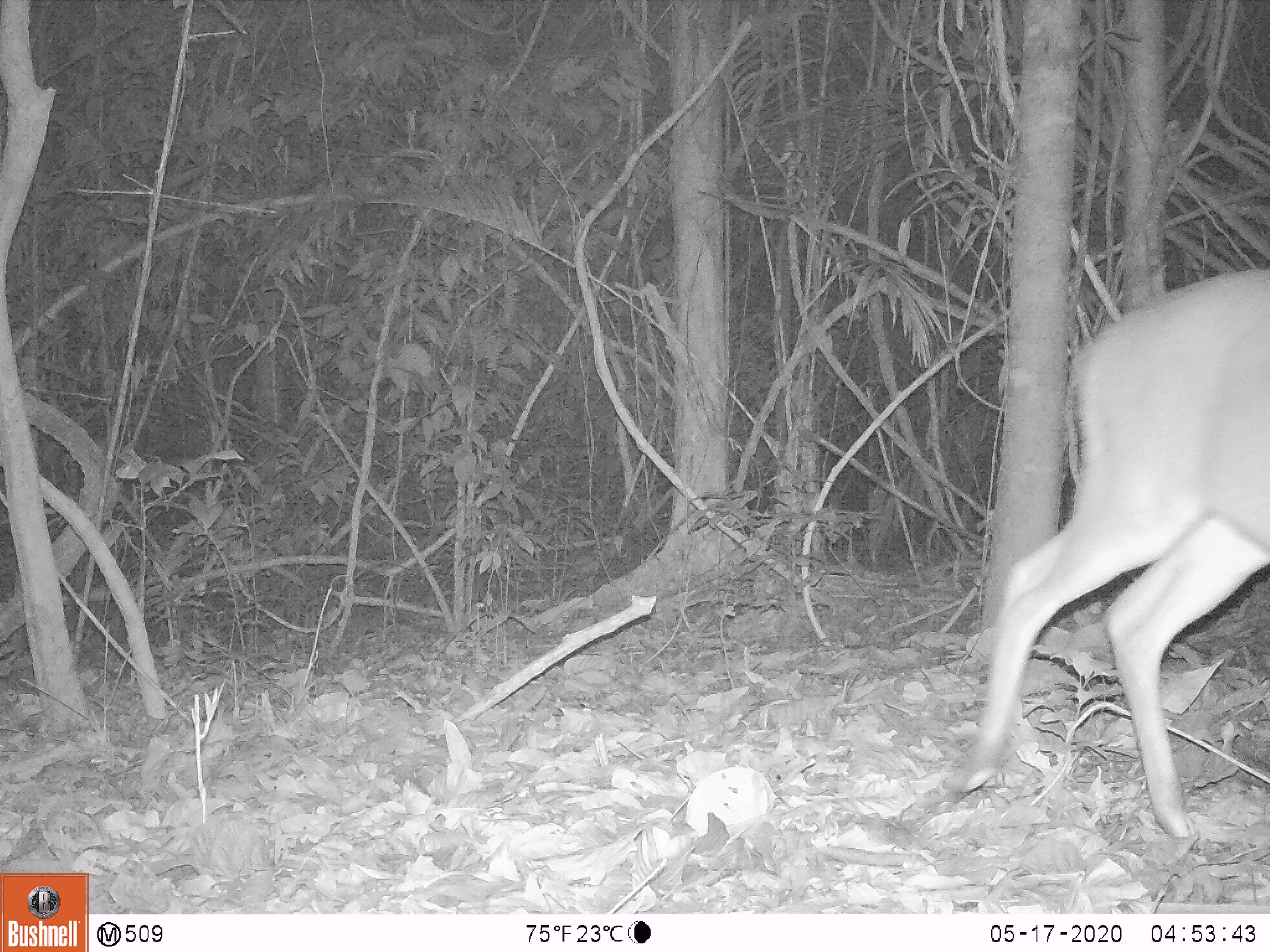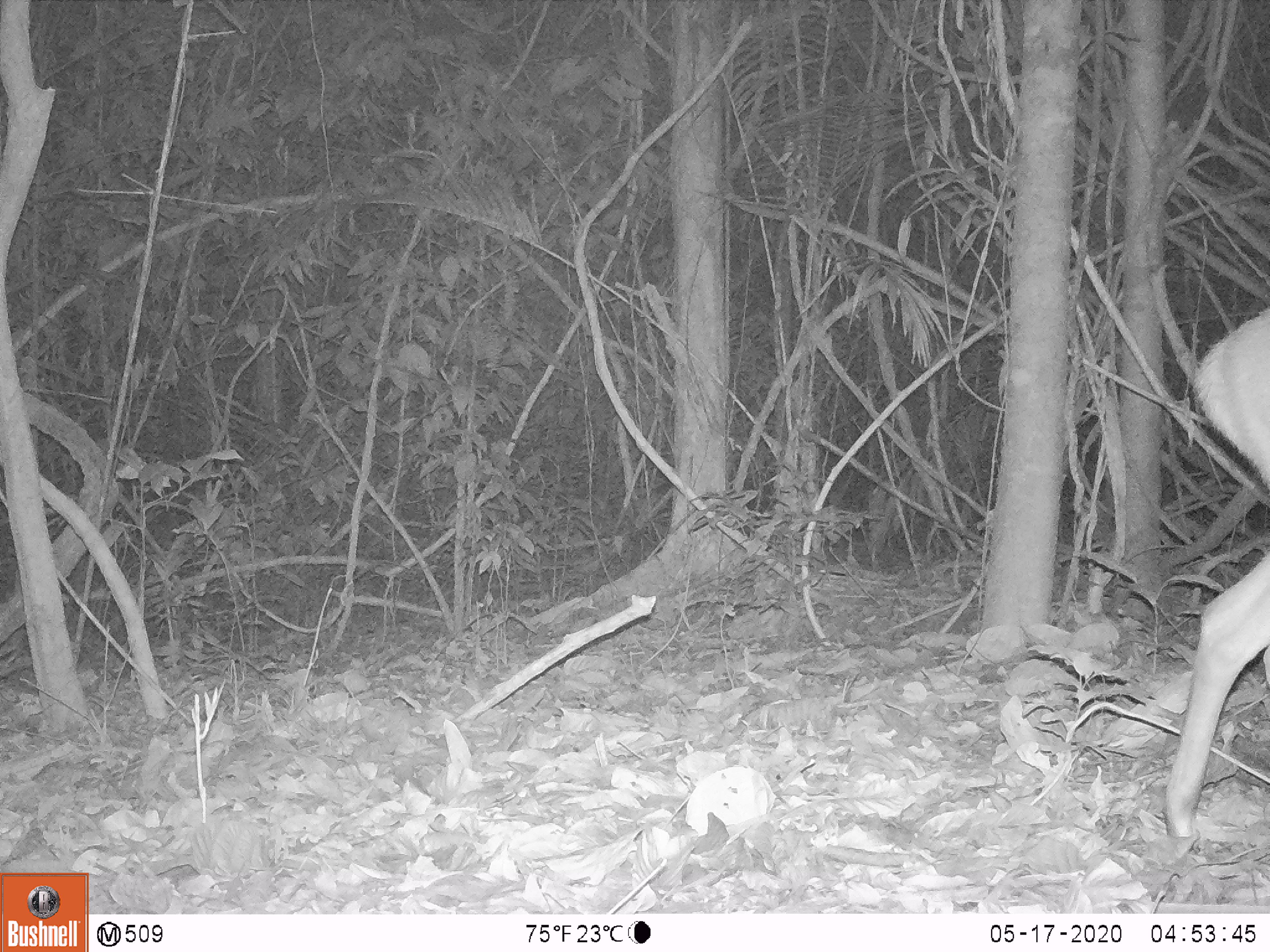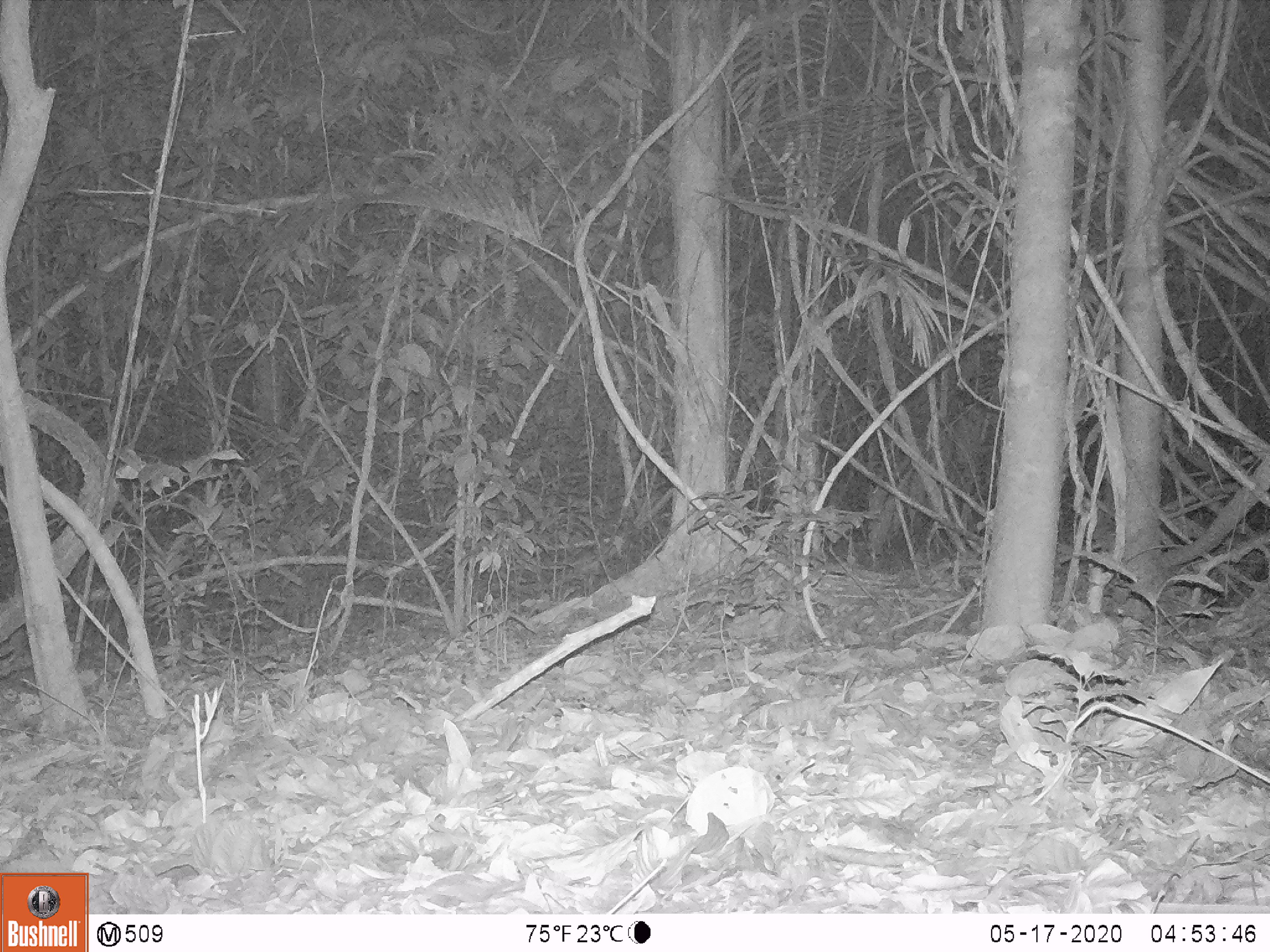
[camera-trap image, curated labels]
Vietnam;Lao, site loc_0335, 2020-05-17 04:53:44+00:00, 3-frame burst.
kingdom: Animalia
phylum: Chordata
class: Mammalia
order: Artiodactyla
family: Cervidae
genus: Muntiacus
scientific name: Muntiacus vuquangensis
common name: large-antlered muntjac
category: large antlered muntjac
Large antlered muntjac (large-antlered muntjac) (Muntiacus vuquangensis). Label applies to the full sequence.